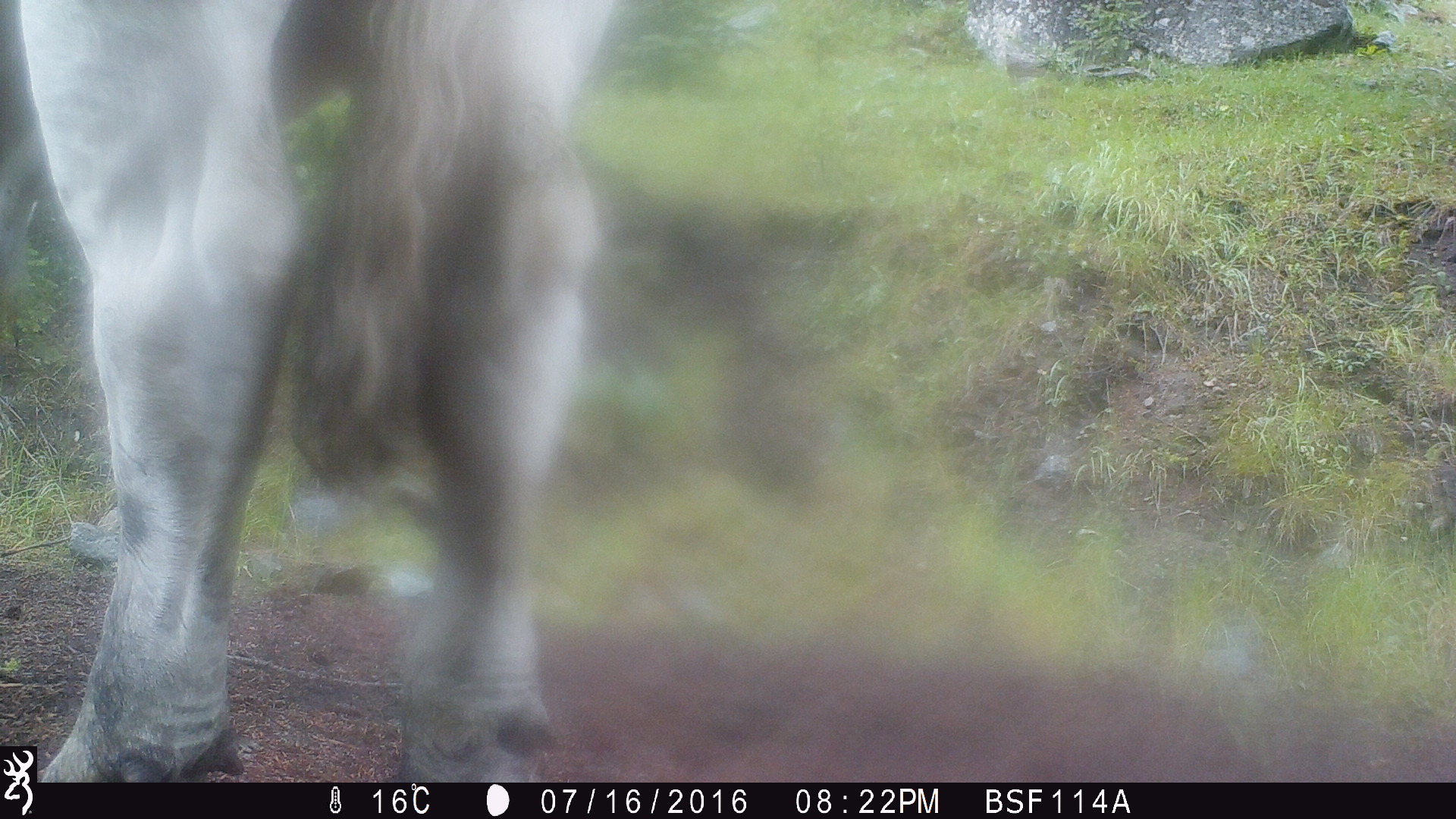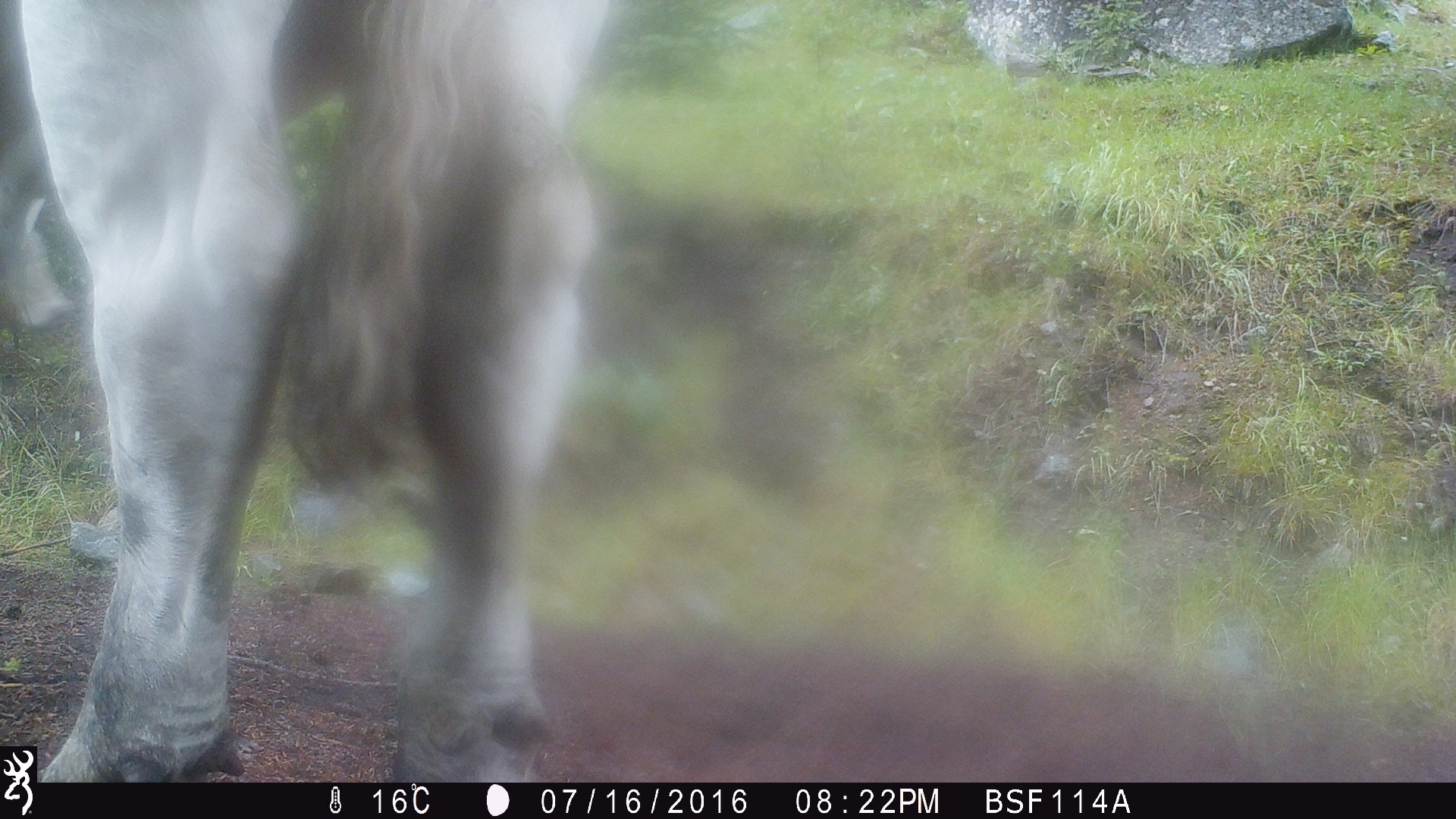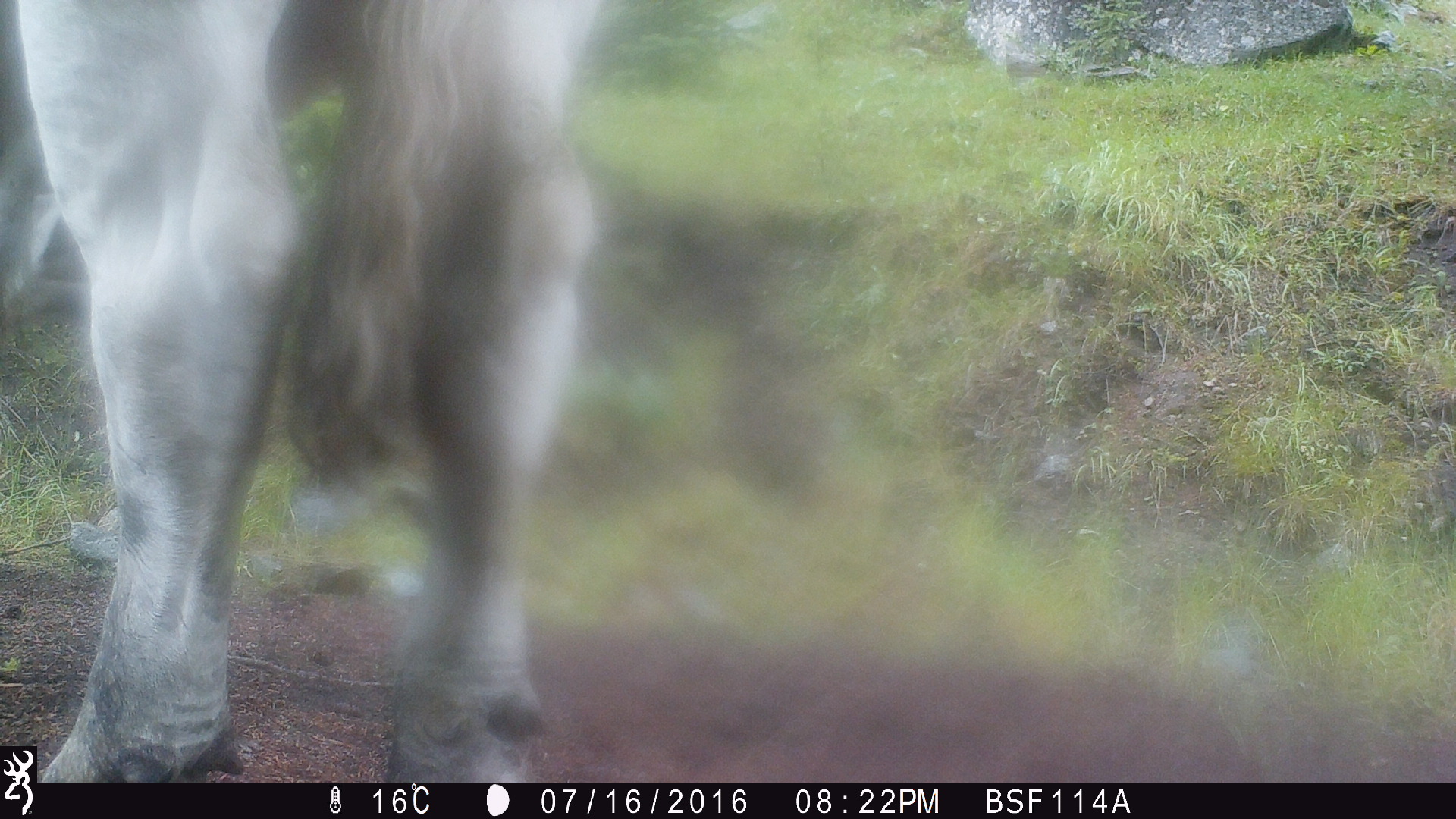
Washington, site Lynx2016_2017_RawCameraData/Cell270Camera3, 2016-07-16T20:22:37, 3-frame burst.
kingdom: Animalia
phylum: Chordata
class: Mammalia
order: Artiodactyla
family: Bovidae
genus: Bos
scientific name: Bos taurus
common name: domestic cattle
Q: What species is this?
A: Domestic cattle (Bos taurus).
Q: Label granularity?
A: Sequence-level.